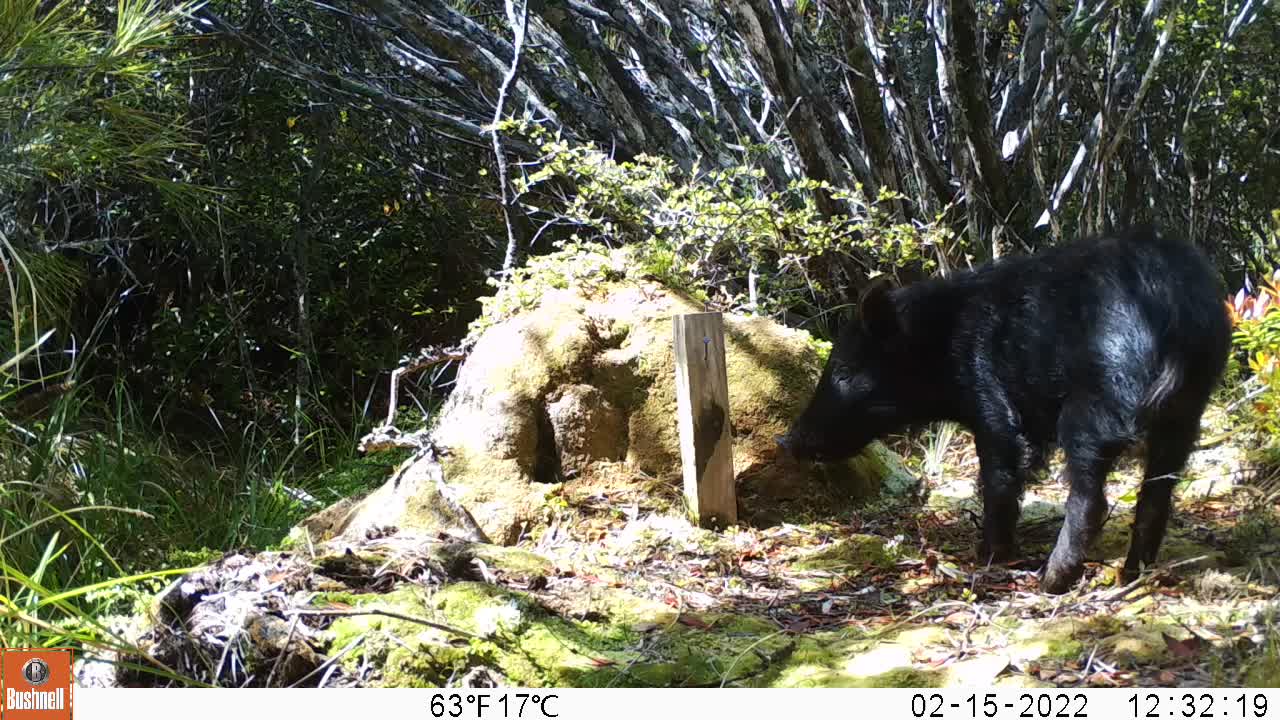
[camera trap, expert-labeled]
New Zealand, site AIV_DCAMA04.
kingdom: Animalia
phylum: Chordata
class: Mammalia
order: Artiodactyla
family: Suidae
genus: Sus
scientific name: Sus scrofa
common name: pig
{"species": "pig (Sus scrofa)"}